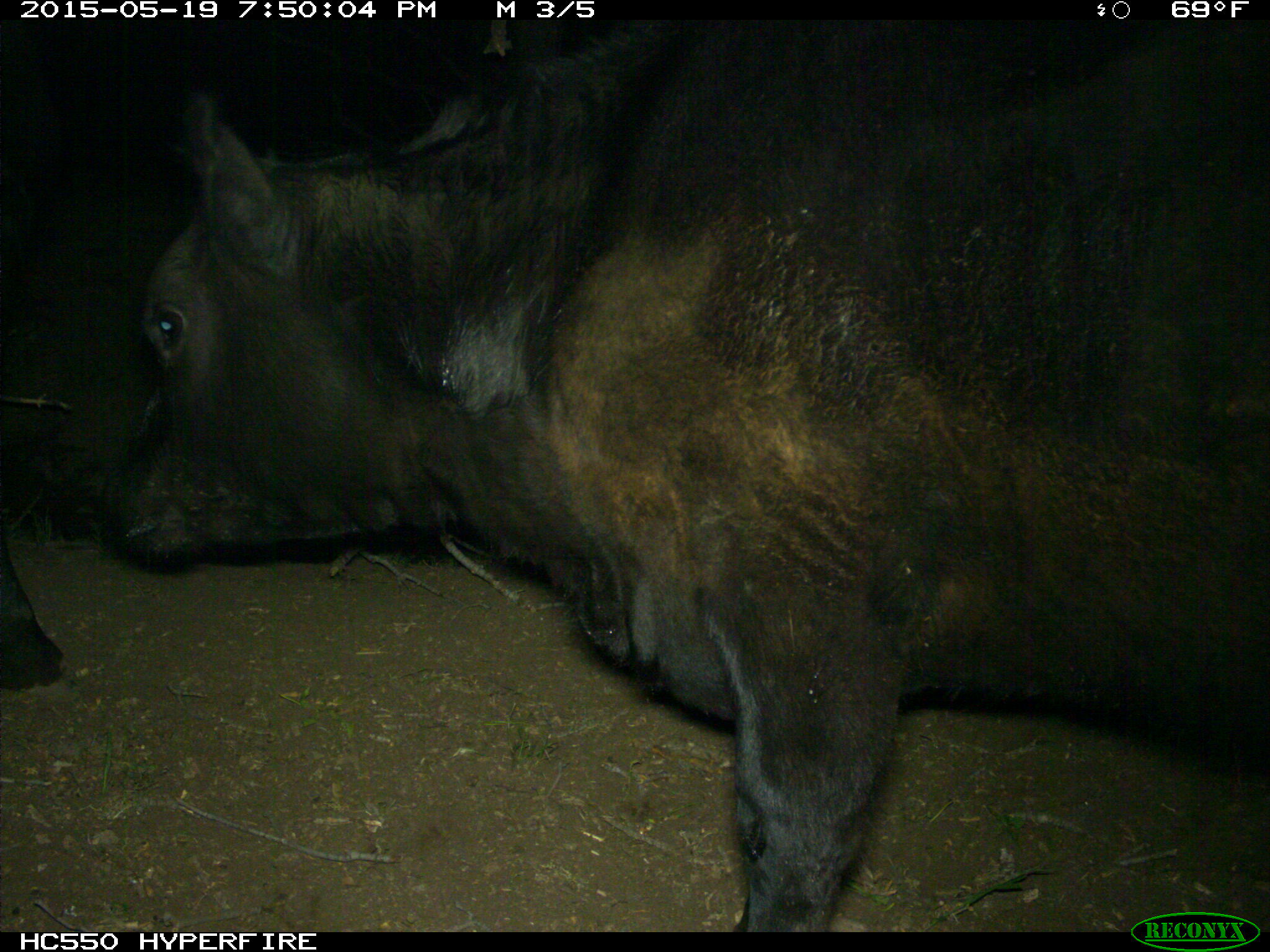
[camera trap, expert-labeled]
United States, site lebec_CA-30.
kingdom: Animalia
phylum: Chordata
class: Mammalia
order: Artiodactyla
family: Bovidae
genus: Bos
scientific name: Bos taurus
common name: domestic cow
Bos taurus (domestic cow).